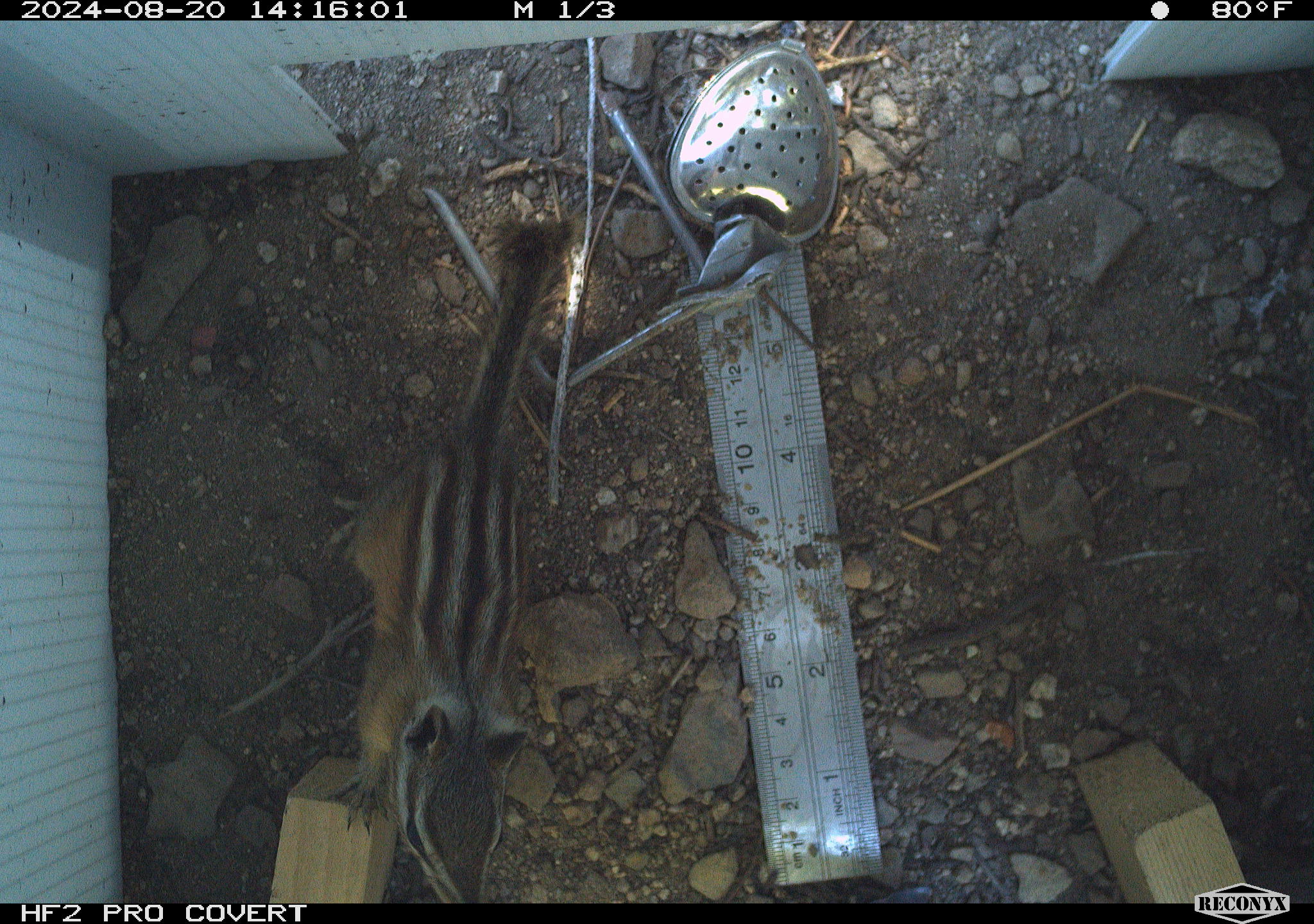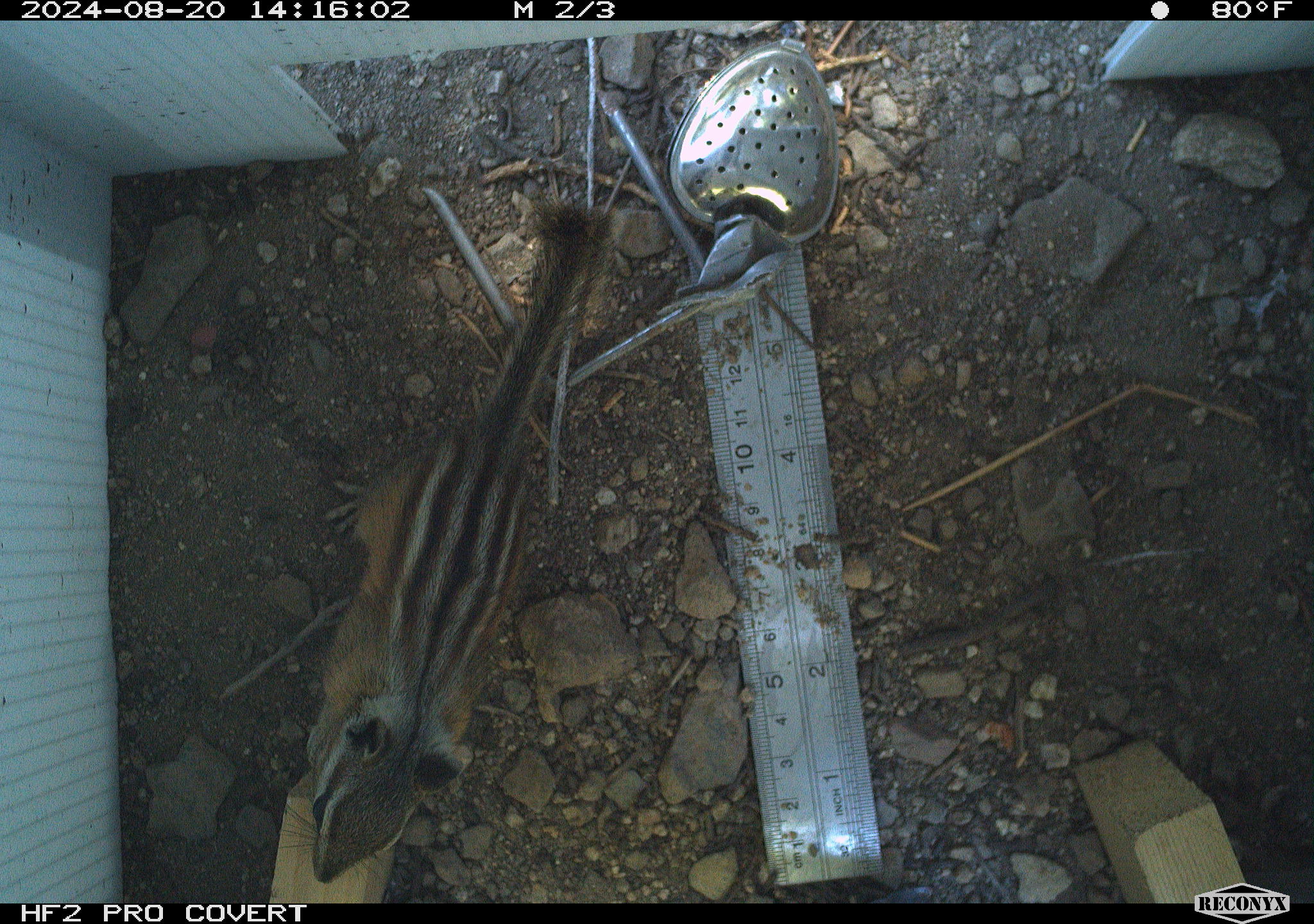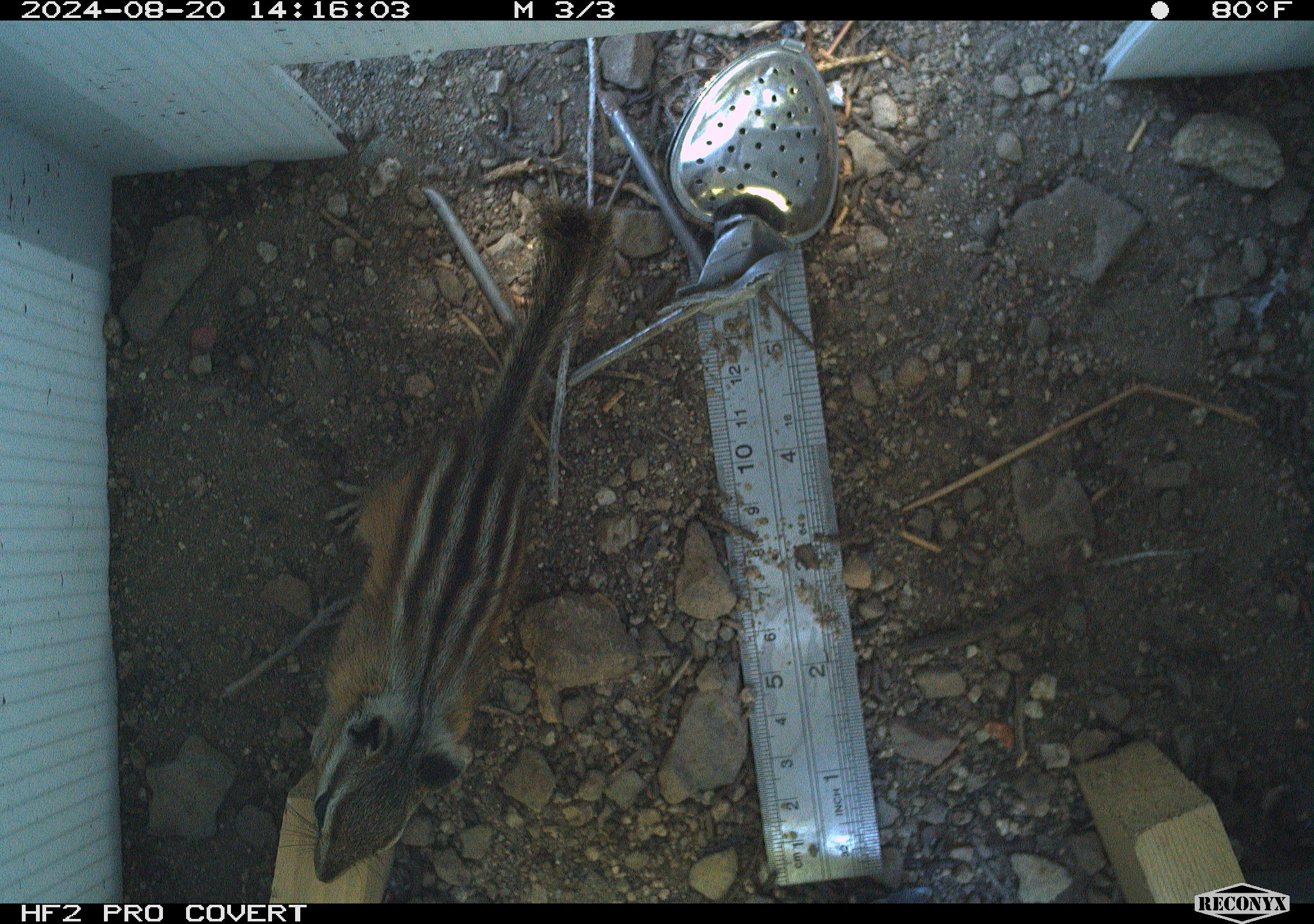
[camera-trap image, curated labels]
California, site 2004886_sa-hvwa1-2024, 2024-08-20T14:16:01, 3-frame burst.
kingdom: Animalia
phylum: Chordata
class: Mammalia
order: Rodentia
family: Sciuridae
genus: Neotamias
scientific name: Neotamias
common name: western chipmunks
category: neotamias species